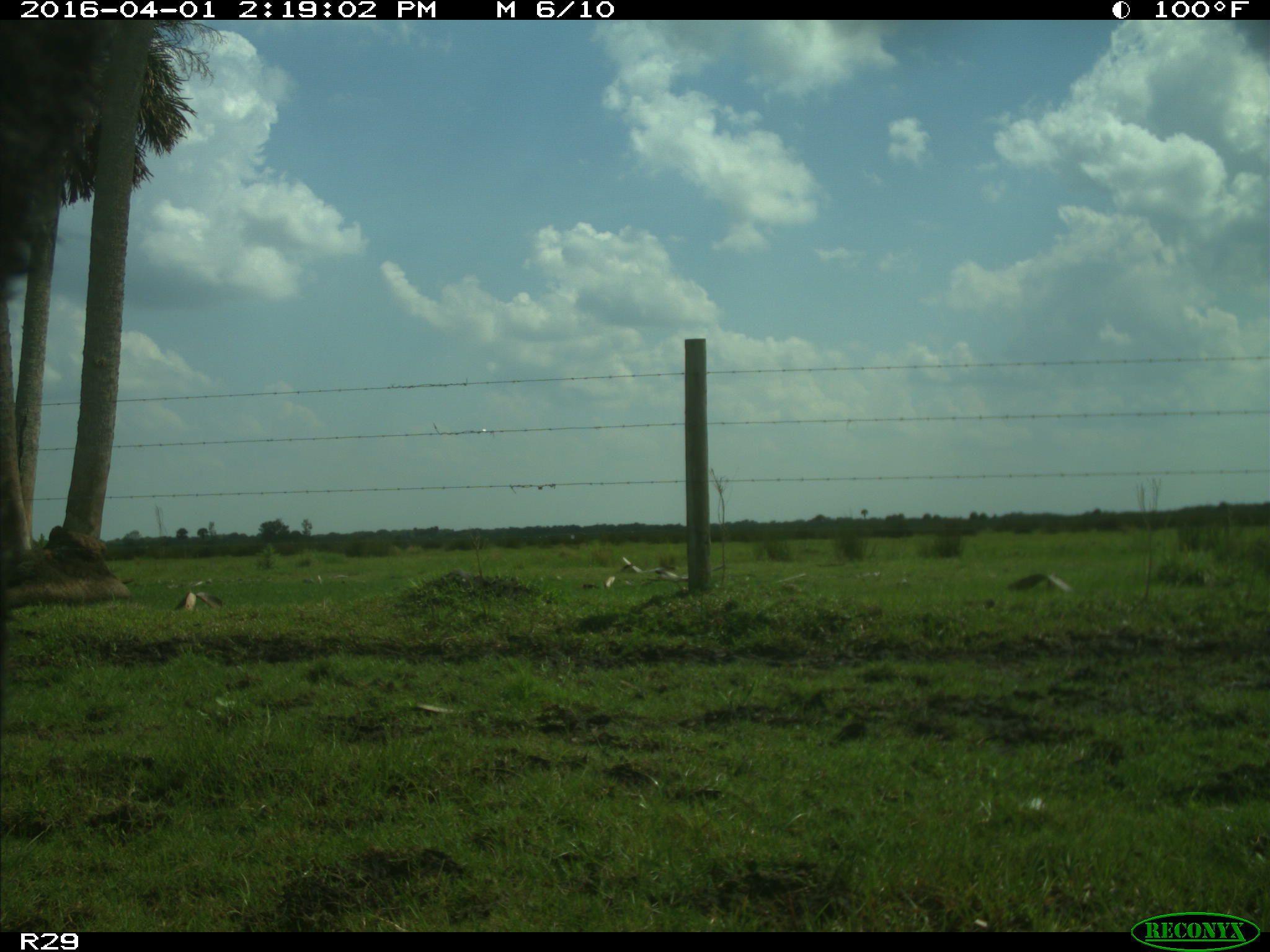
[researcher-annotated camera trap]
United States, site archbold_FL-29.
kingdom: Animalia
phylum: Chordata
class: Mammalia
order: Artiodactyla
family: Bovidae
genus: Bos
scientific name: Bos taurus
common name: domestic cow